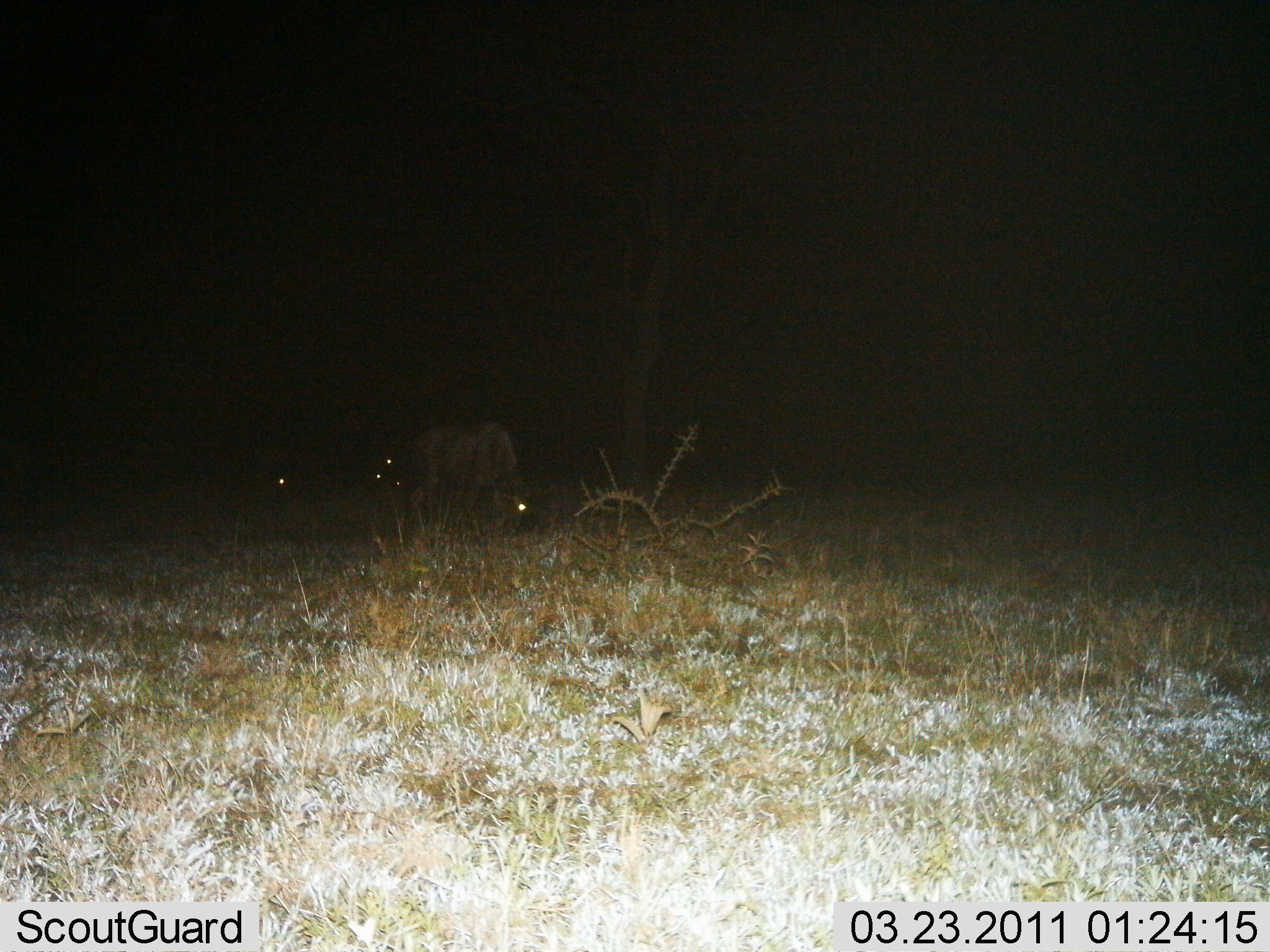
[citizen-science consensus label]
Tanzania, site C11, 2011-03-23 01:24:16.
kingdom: Animalia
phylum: Chordata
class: Mammalia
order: Artiodactyla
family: Bovidae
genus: Connochaetes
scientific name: Connochaetes taurinus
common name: blue wildebeest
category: wildebeest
Wildebeest (blue wildebeest) (Connochaetes taurinus), count 3. Behavior (volunteer vote fractions): standing 21%, resting 7%, moving 0%, interacting 0%. Young present (vote fraction): 7%. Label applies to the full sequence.